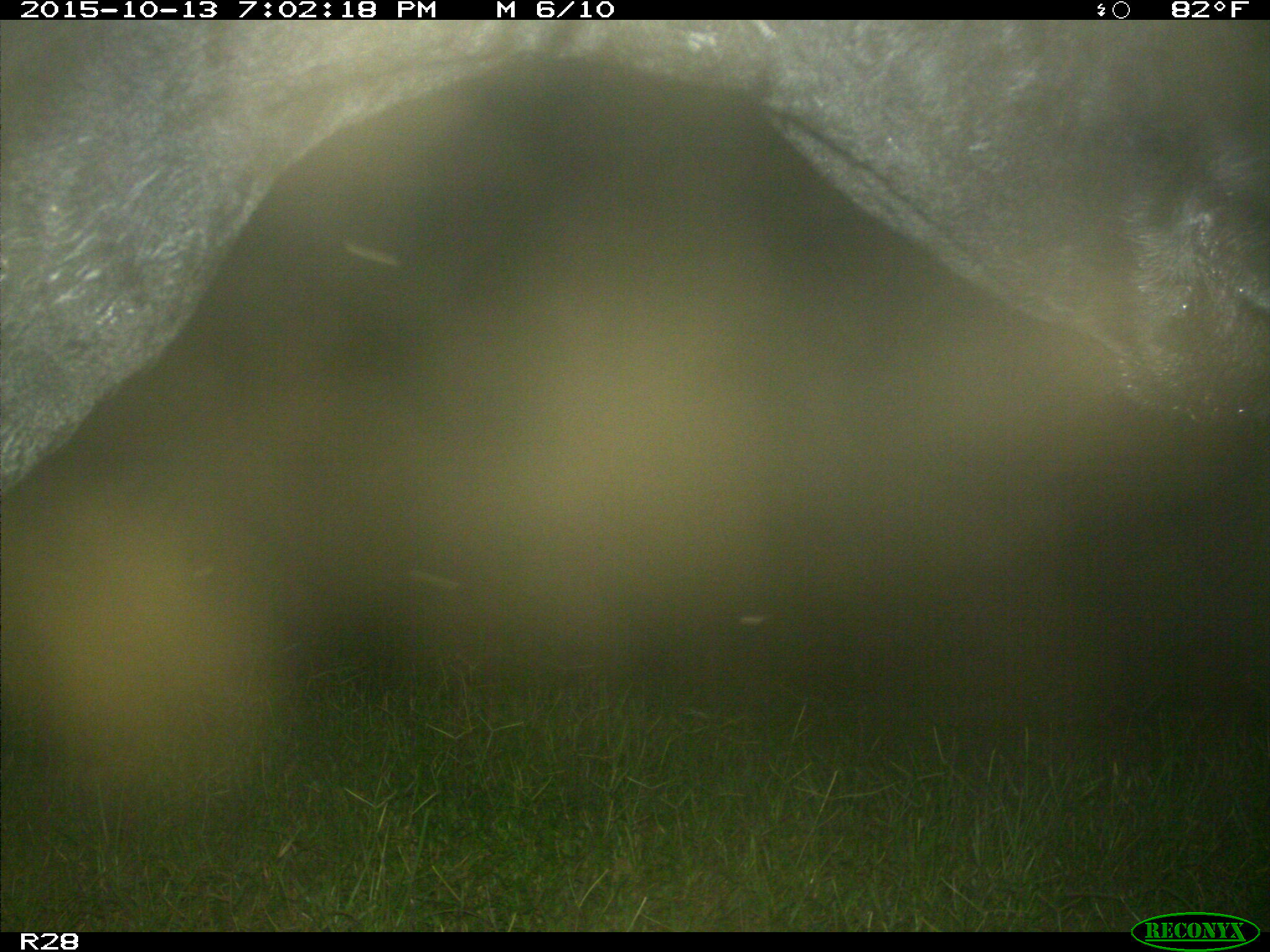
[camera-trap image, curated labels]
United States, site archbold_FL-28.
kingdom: Animalia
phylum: Chordata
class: Mammalia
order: Artiodactyla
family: Bovidae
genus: Bos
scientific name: Bos taurus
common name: domestic cow